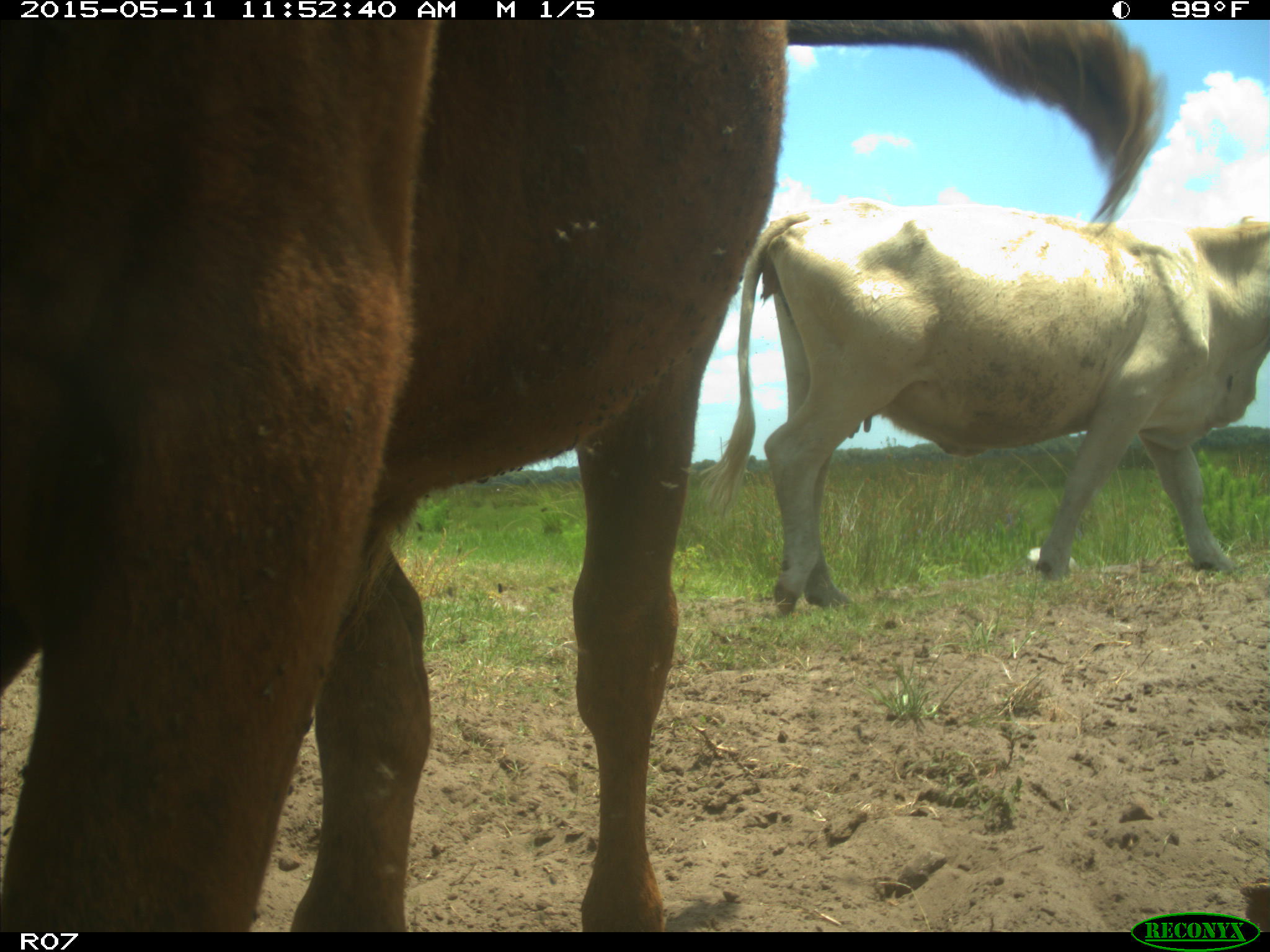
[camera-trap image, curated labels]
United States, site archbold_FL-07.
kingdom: Animalia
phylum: Chordata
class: Mammalia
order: Artiodactyla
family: Bovidae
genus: Bos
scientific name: Bos taurus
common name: domestic cow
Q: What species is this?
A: Bos taurus (domestic cow).